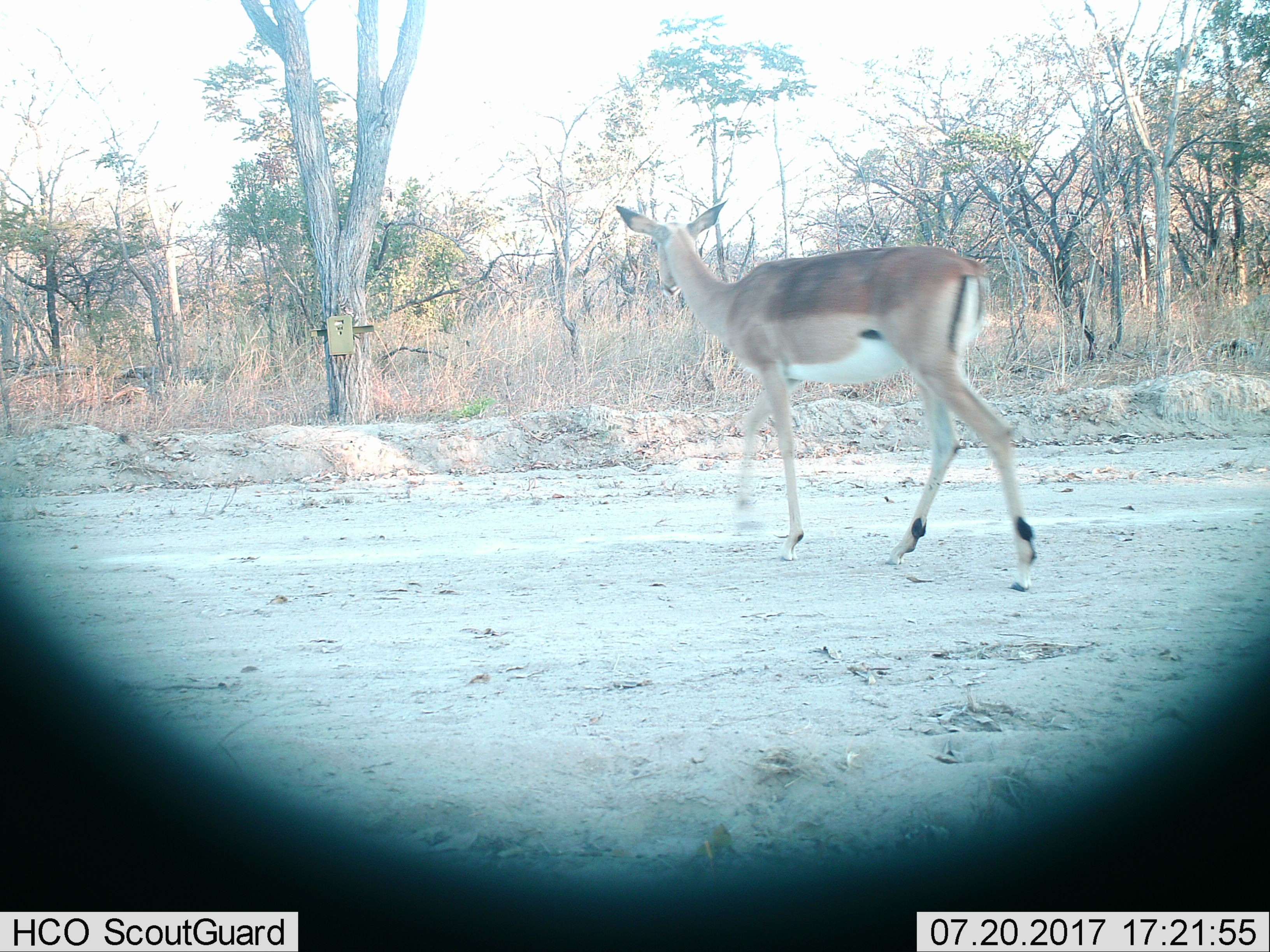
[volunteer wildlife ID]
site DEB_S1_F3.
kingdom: Animalia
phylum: Chordata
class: Mammalia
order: Artiodactyla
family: Bovidae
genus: Aepyceros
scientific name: Aepyceros melampus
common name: impala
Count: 1.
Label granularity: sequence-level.